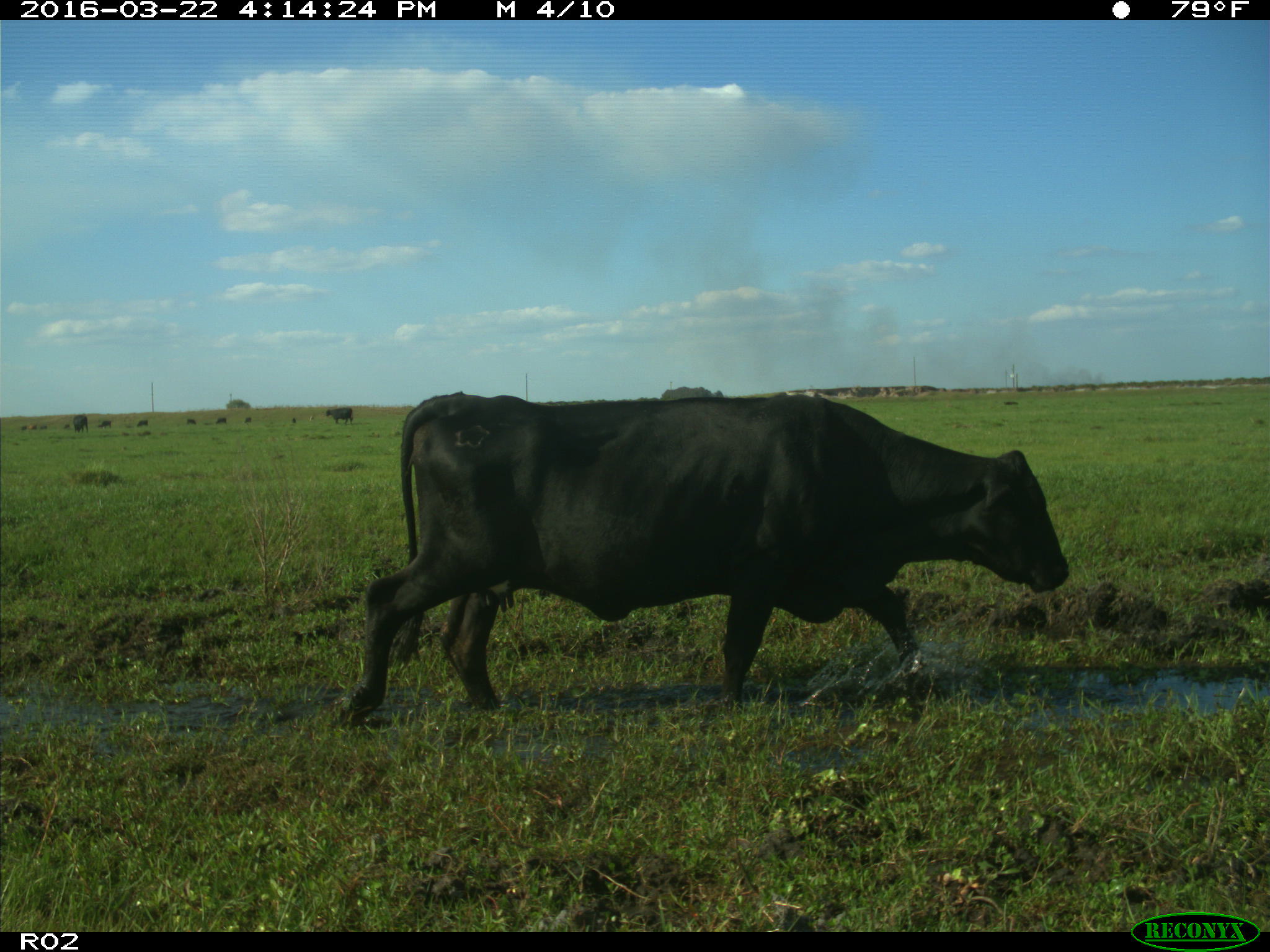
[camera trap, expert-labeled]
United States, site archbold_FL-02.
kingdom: Animalia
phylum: Chordata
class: Mammalia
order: Artiodactyla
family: Bovidae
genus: Bos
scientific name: Bos taurus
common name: domestic cow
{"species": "Bos taurus (domestic cow)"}